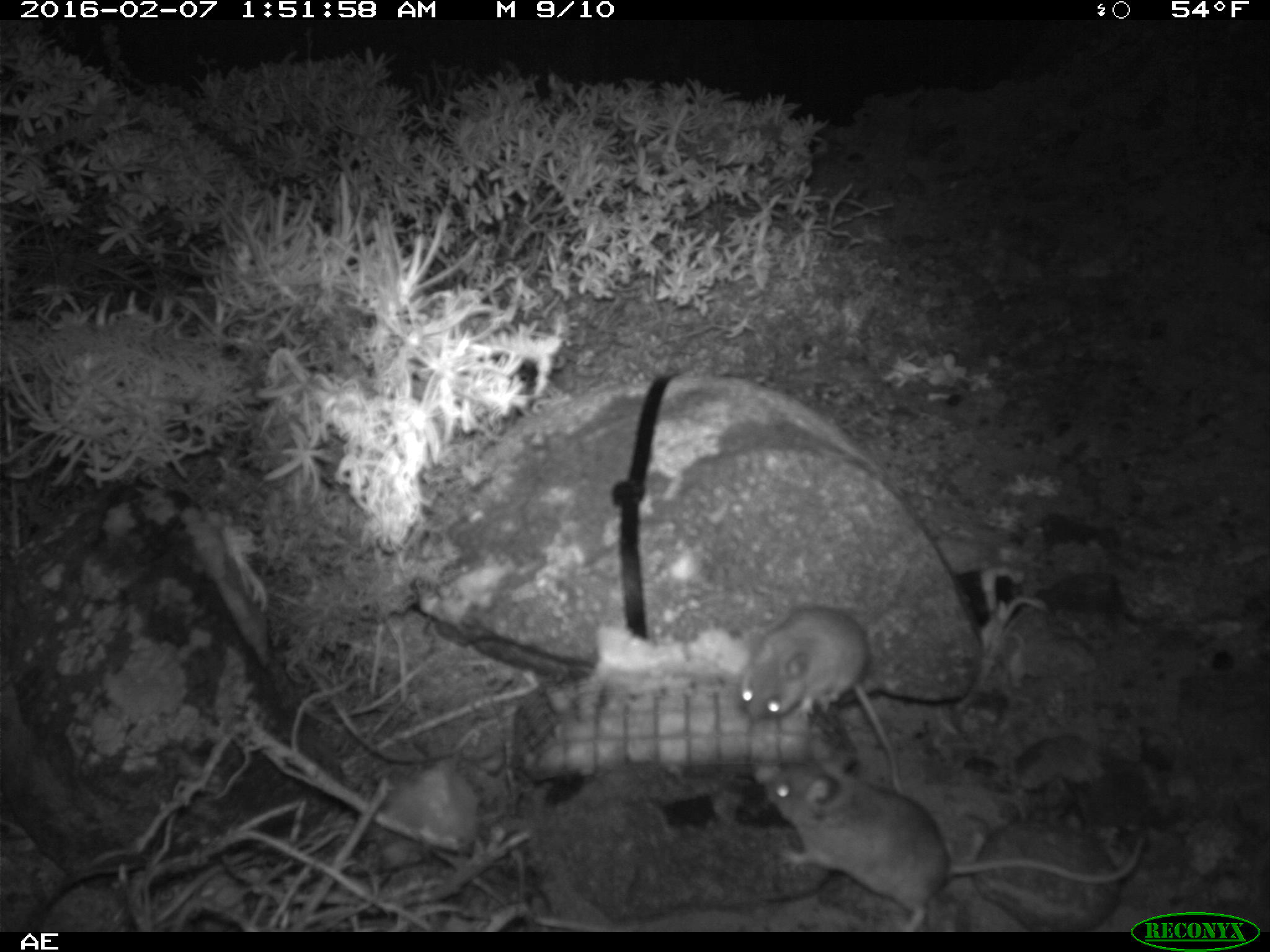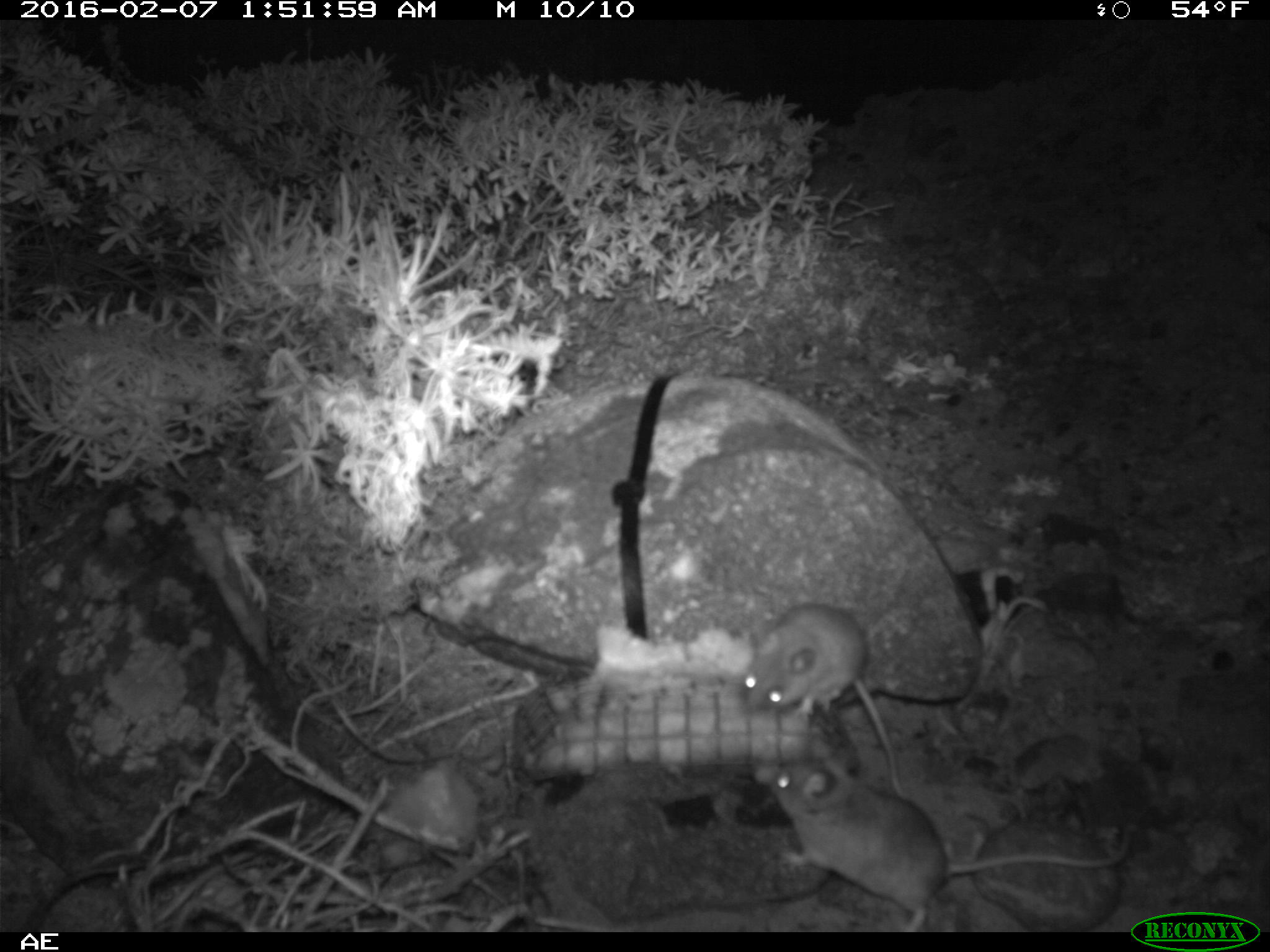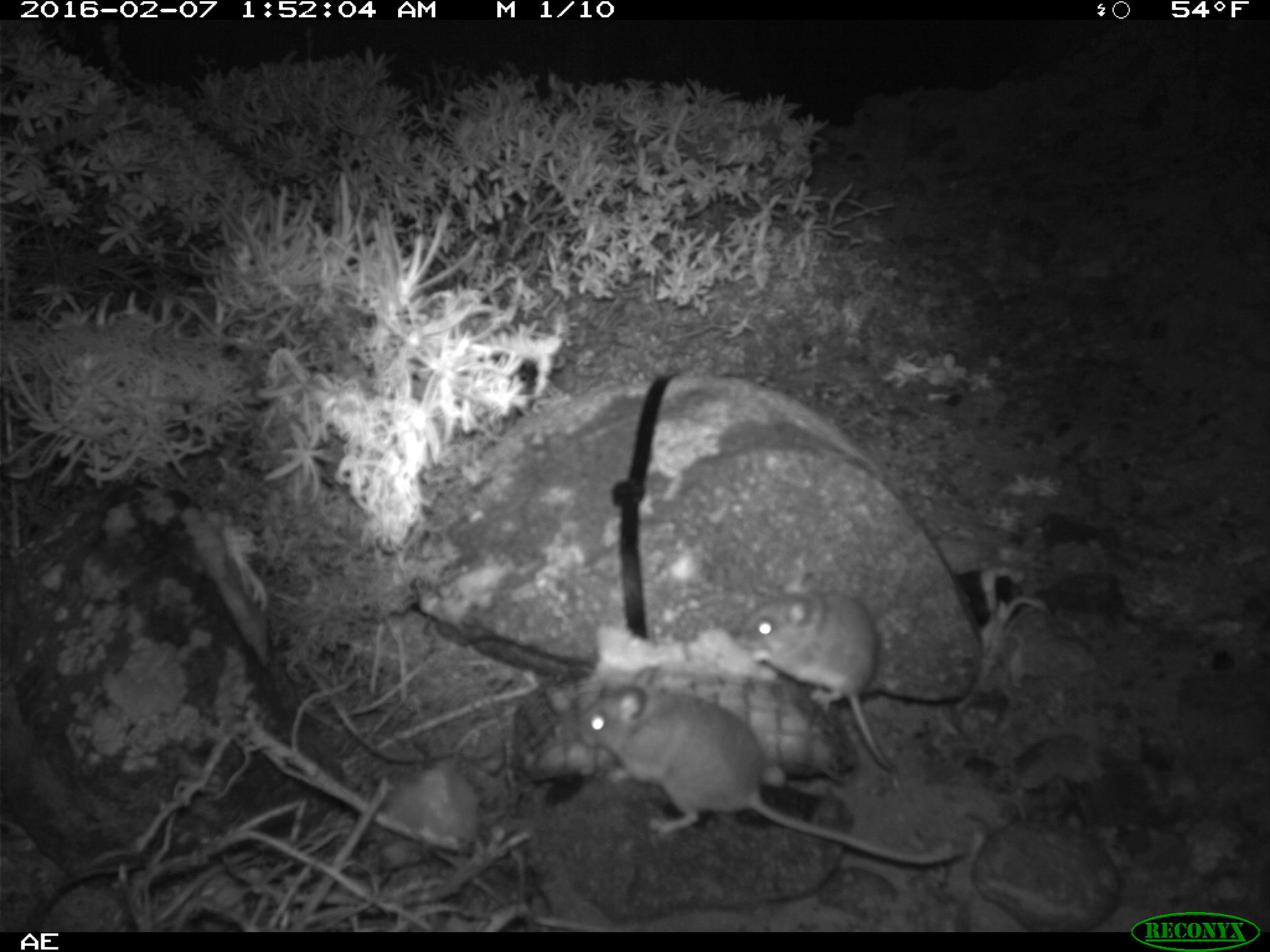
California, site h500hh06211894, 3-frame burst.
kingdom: Animalia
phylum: Chordata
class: Mammalia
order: Rodentia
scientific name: Rodentia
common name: rodent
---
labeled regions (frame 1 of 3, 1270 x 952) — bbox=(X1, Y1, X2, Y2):
rodent: bbox=(765, 756, 1144, 932); bbox=(739, 608, 905, 796)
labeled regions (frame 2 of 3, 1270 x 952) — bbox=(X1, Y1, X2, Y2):
rodent: bbox=(758, 756, 1128, 930); bbox=(737, 605, 907, 800)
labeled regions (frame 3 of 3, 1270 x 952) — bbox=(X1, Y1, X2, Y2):
rodent: bbox=(579, 661, 965, 862); bbox=(739, 571, 900, 775)